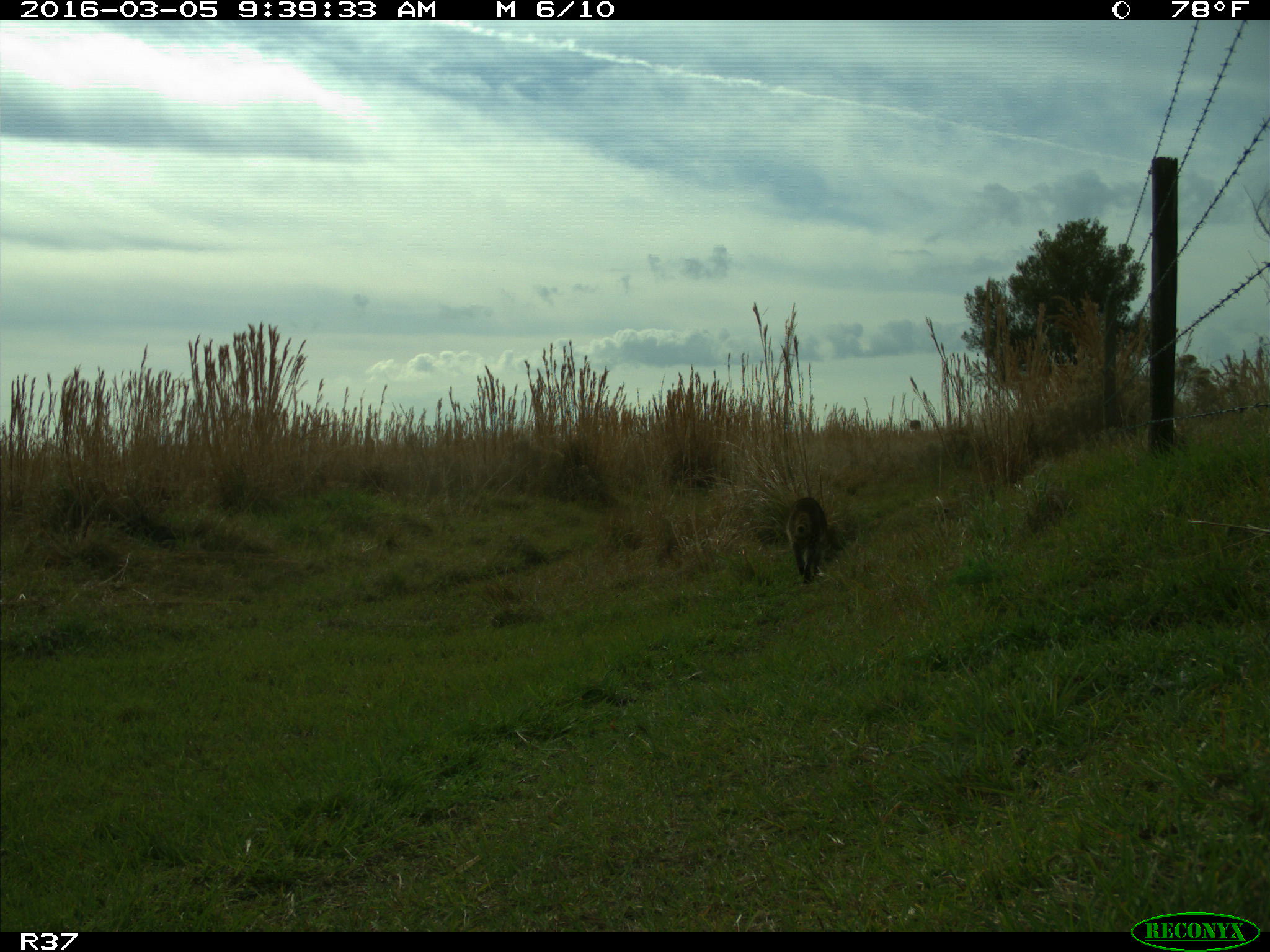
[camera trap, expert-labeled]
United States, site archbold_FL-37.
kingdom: Animalia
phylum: Chordata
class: Mammalia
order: Carnivora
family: Procyonidae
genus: Procyon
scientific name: Procyon lotor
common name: common raccoon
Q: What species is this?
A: Procyon lotor (common raccoon).